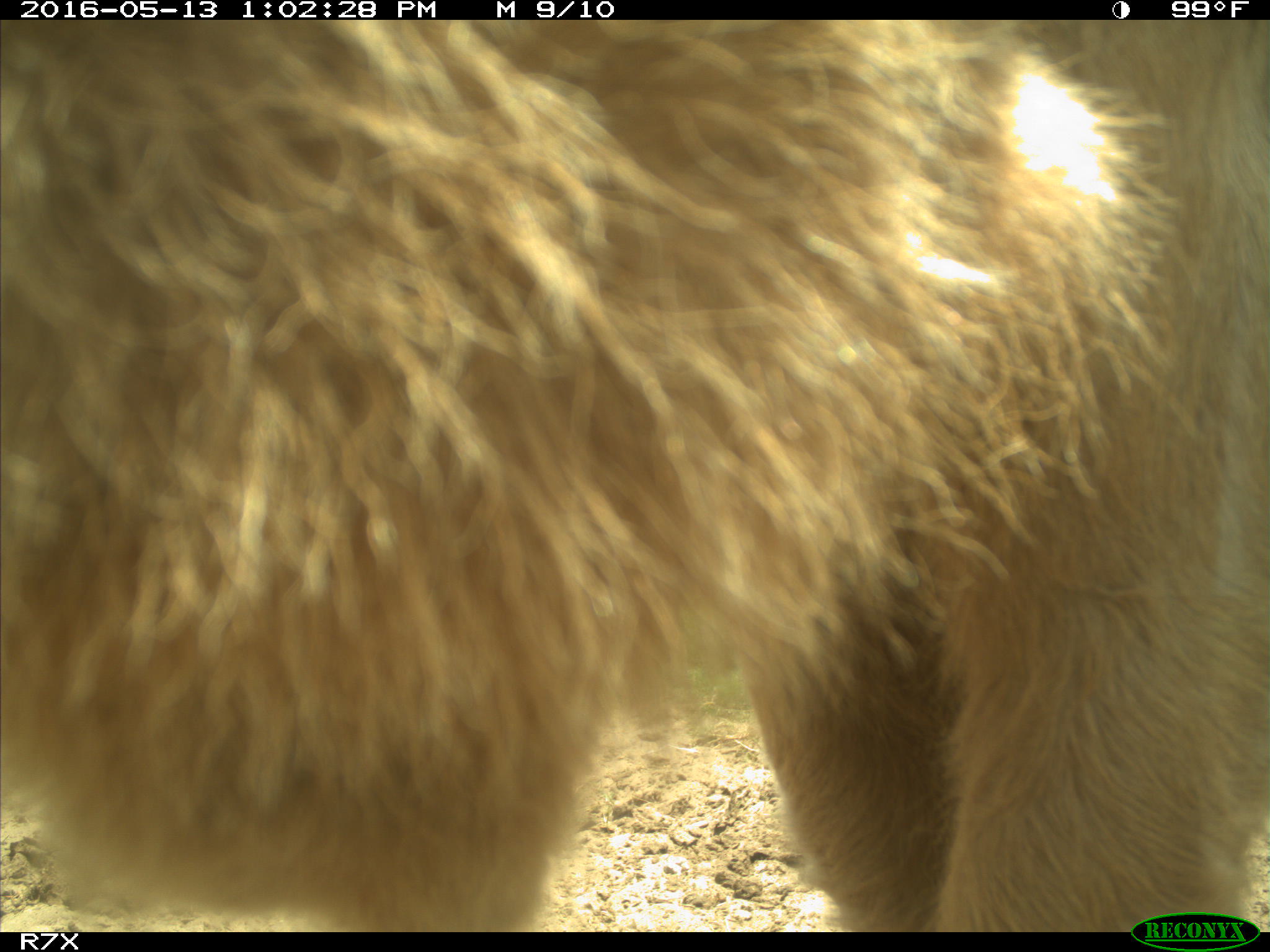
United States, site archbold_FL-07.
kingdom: Animalia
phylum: Chordata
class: Mammalia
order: Artiodactyla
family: Bovidae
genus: Bos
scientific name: Bos taurus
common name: domestic cow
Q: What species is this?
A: Bos taurus (domestic cow).